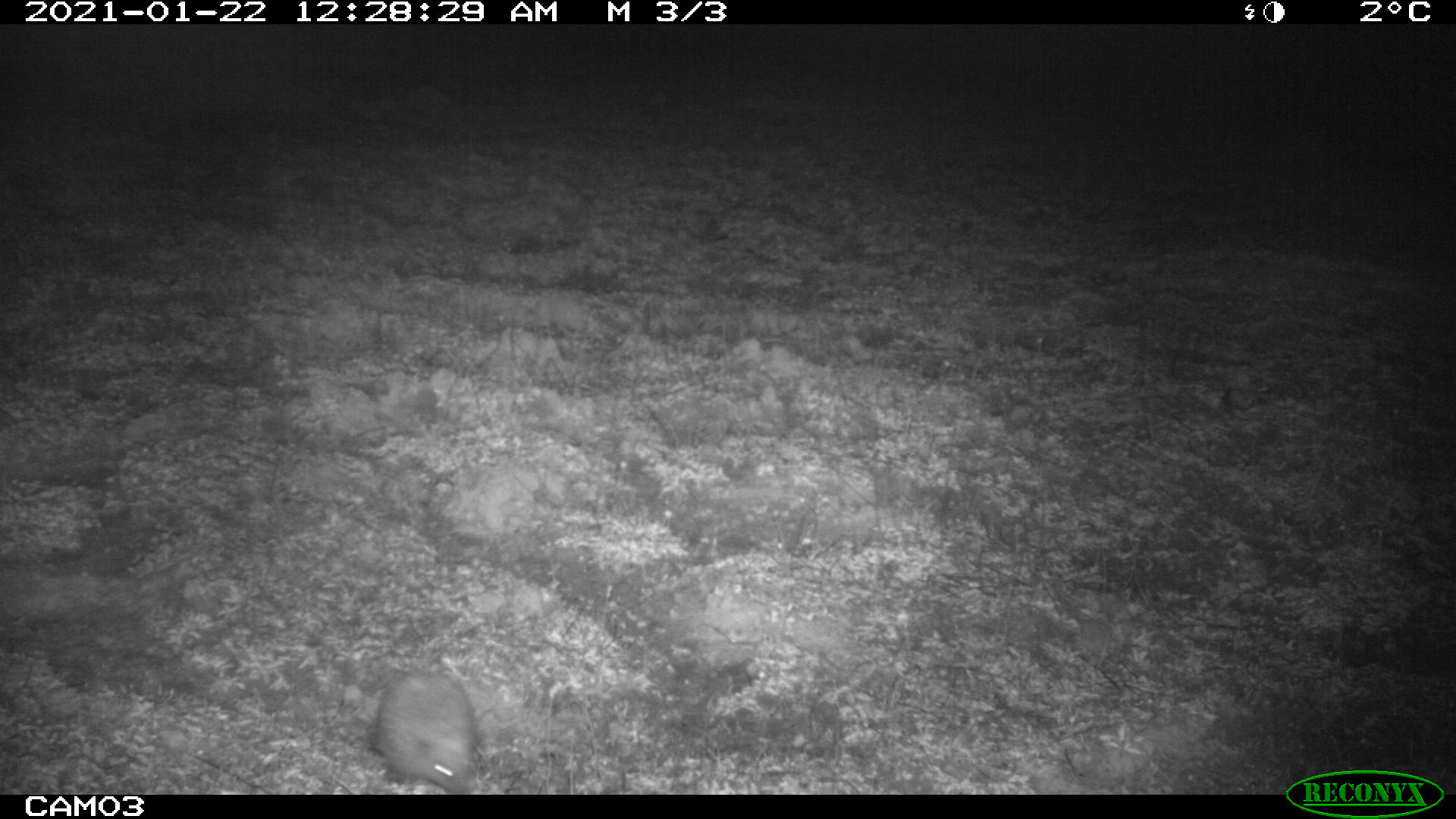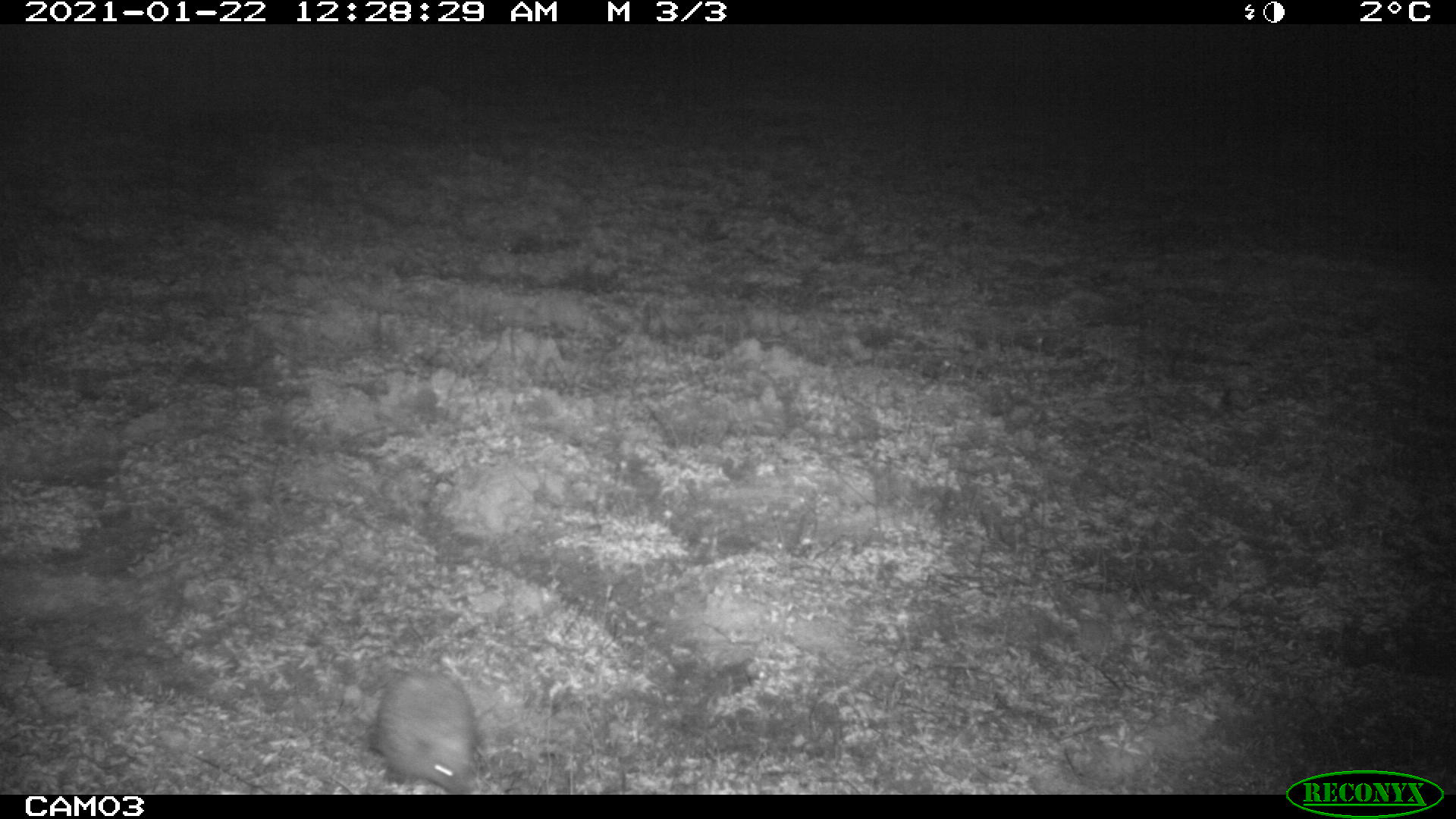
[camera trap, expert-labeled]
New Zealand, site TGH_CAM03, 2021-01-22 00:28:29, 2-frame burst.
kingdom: Animalia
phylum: Chordata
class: Mammalia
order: Eulipotyphla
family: Erinaceidae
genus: Erinaceus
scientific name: Erinaceus europaeus europaeus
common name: european hedgehog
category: hedgehog